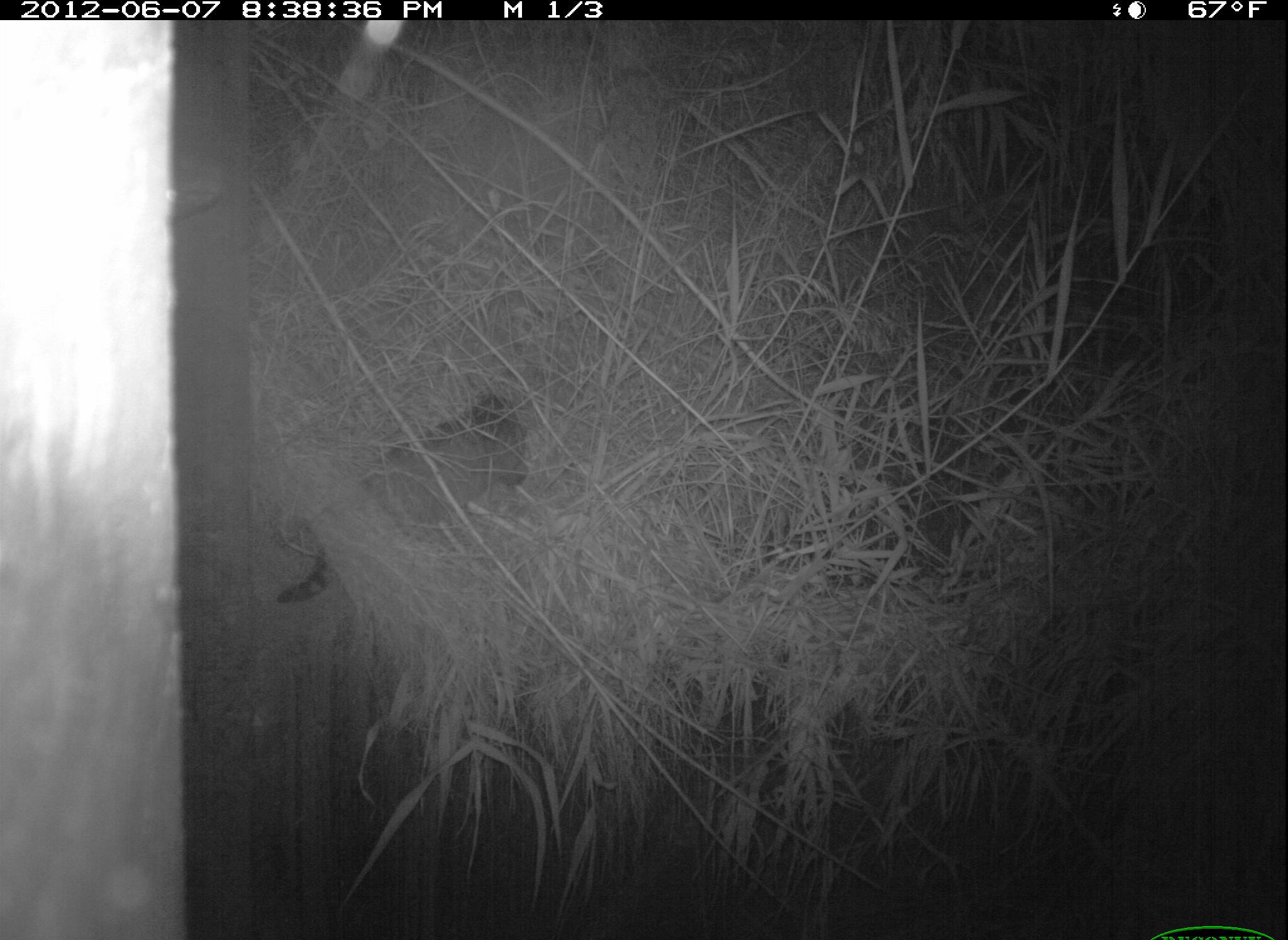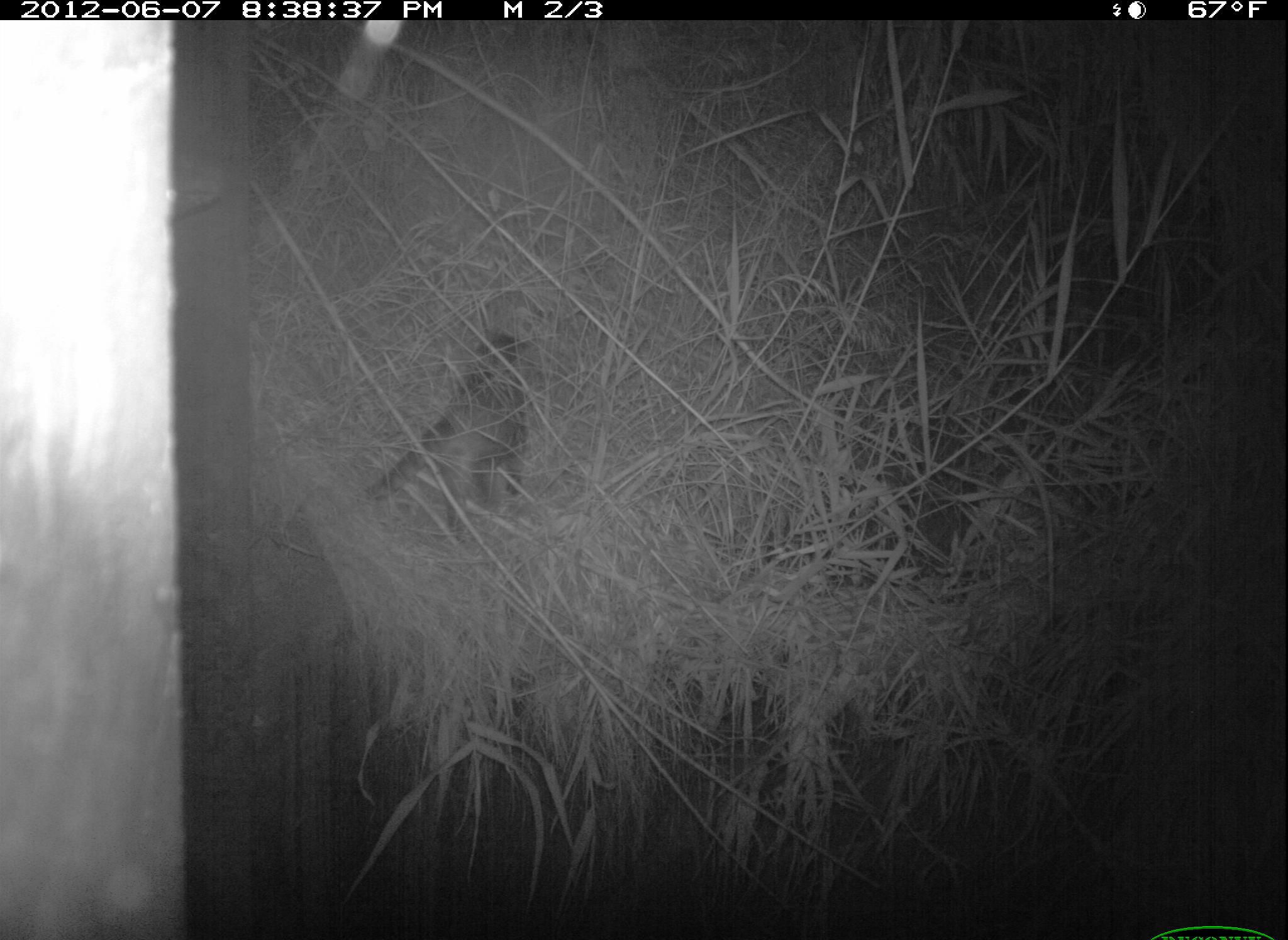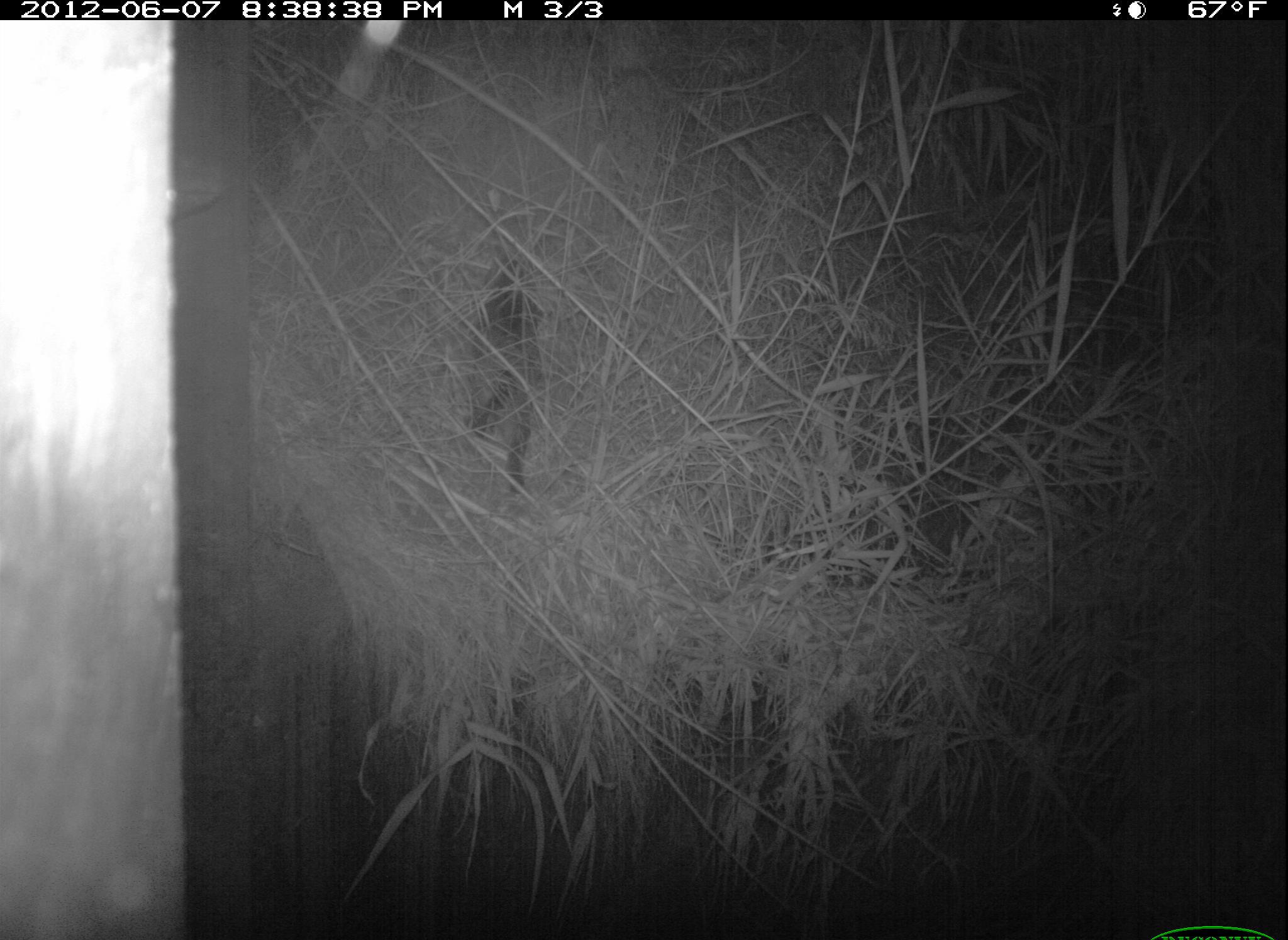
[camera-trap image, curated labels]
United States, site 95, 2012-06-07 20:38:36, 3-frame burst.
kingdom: Animalia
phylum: Chordata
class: Mammalia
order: Carnivora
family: Felidae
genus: Felis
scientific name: Felis catus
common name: cat